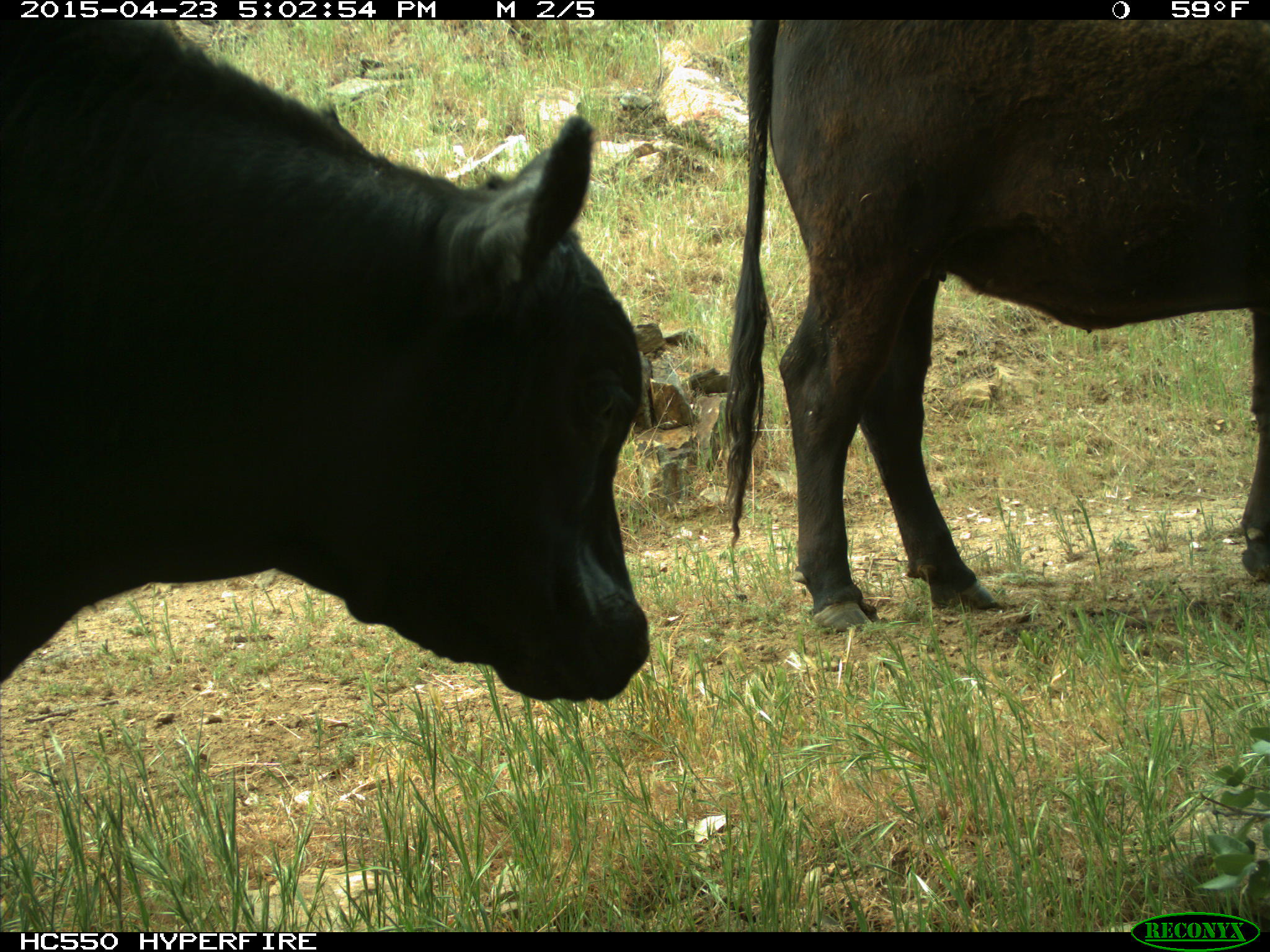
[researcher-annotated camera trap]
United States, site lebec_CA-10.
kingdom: Animalia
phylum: Chordata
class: Mammalia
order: Artiodactyla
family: Bovidae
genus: Bos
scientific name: Bos taurus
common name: domestic cow